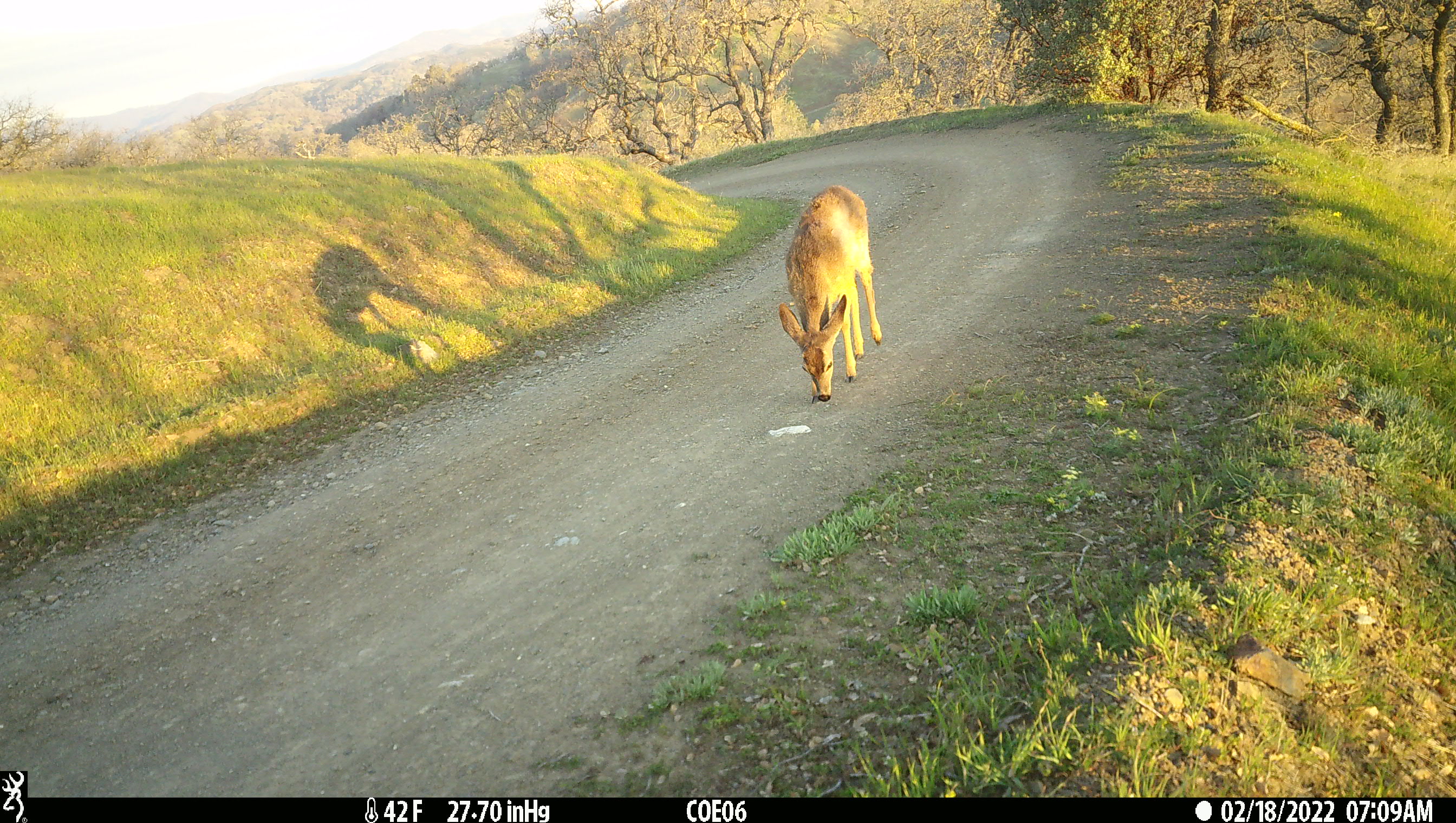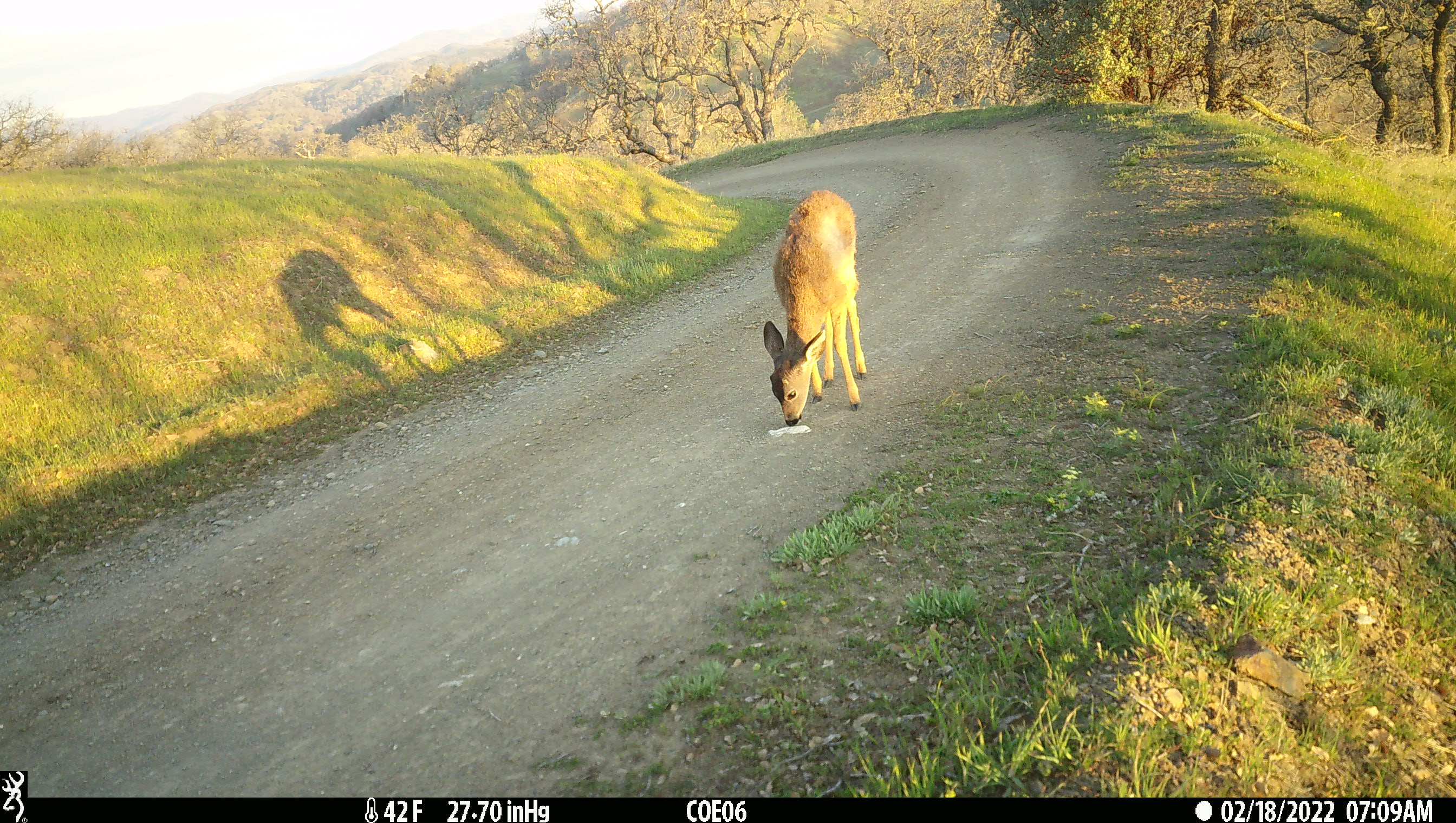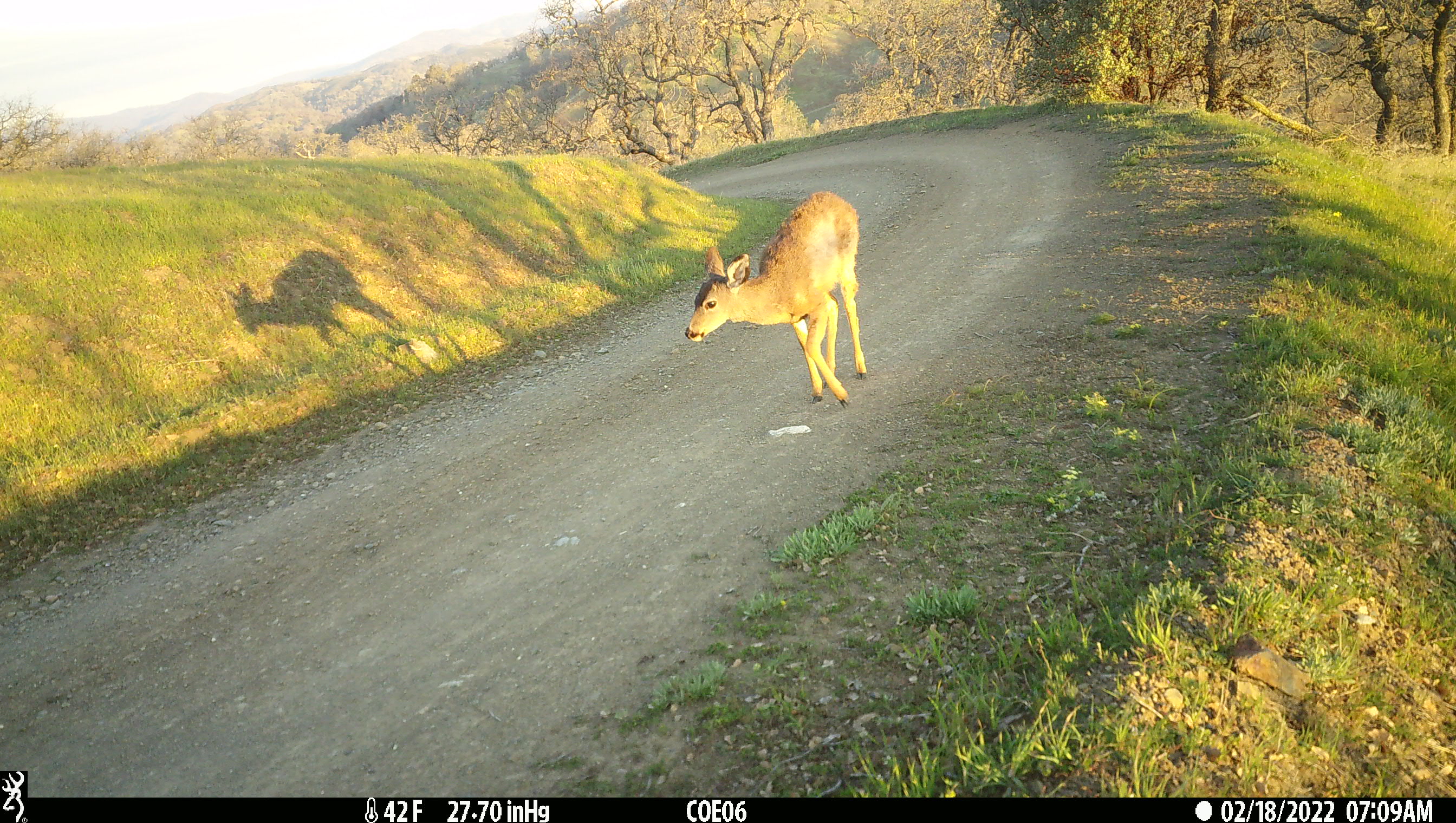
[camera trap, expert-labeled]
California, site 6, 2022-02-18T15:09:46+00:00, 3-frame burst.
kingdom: Animalia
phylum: Chordata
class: Mammalia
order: Artiodactyla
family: Cervidae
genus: Odocoileus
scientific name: Odocoileus hemionus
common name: mule deer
Mule deer (Odocoileus hemionus).